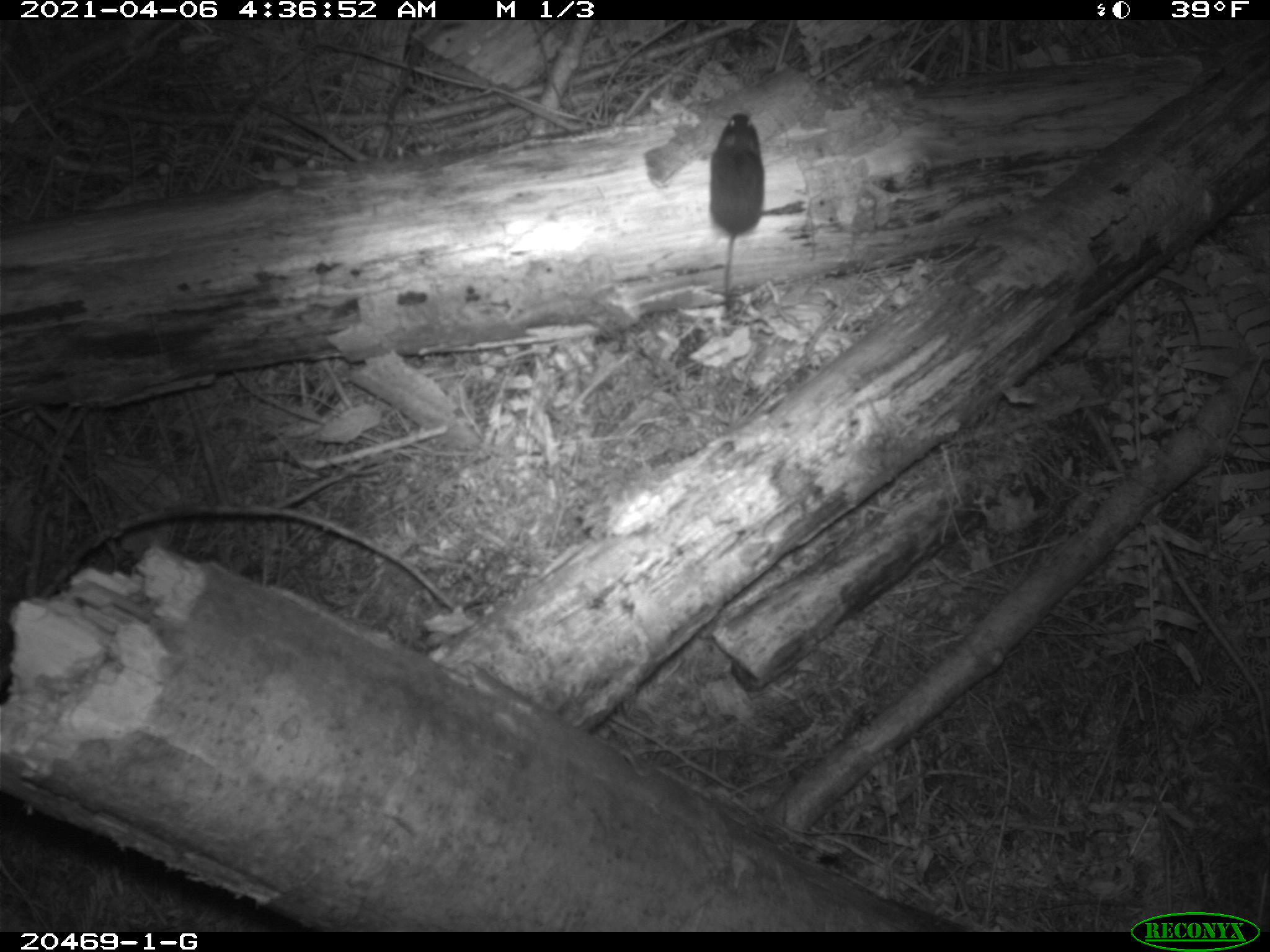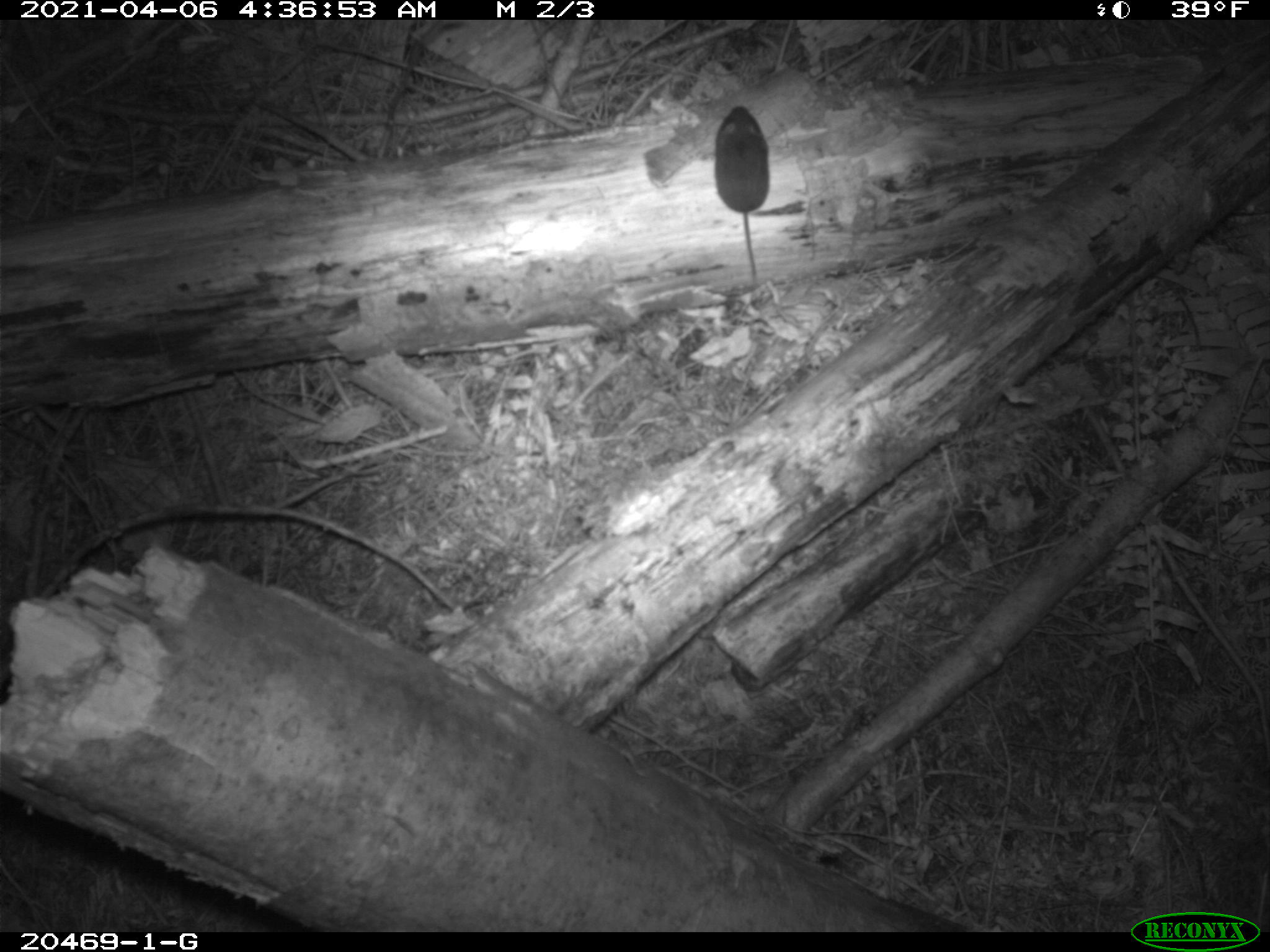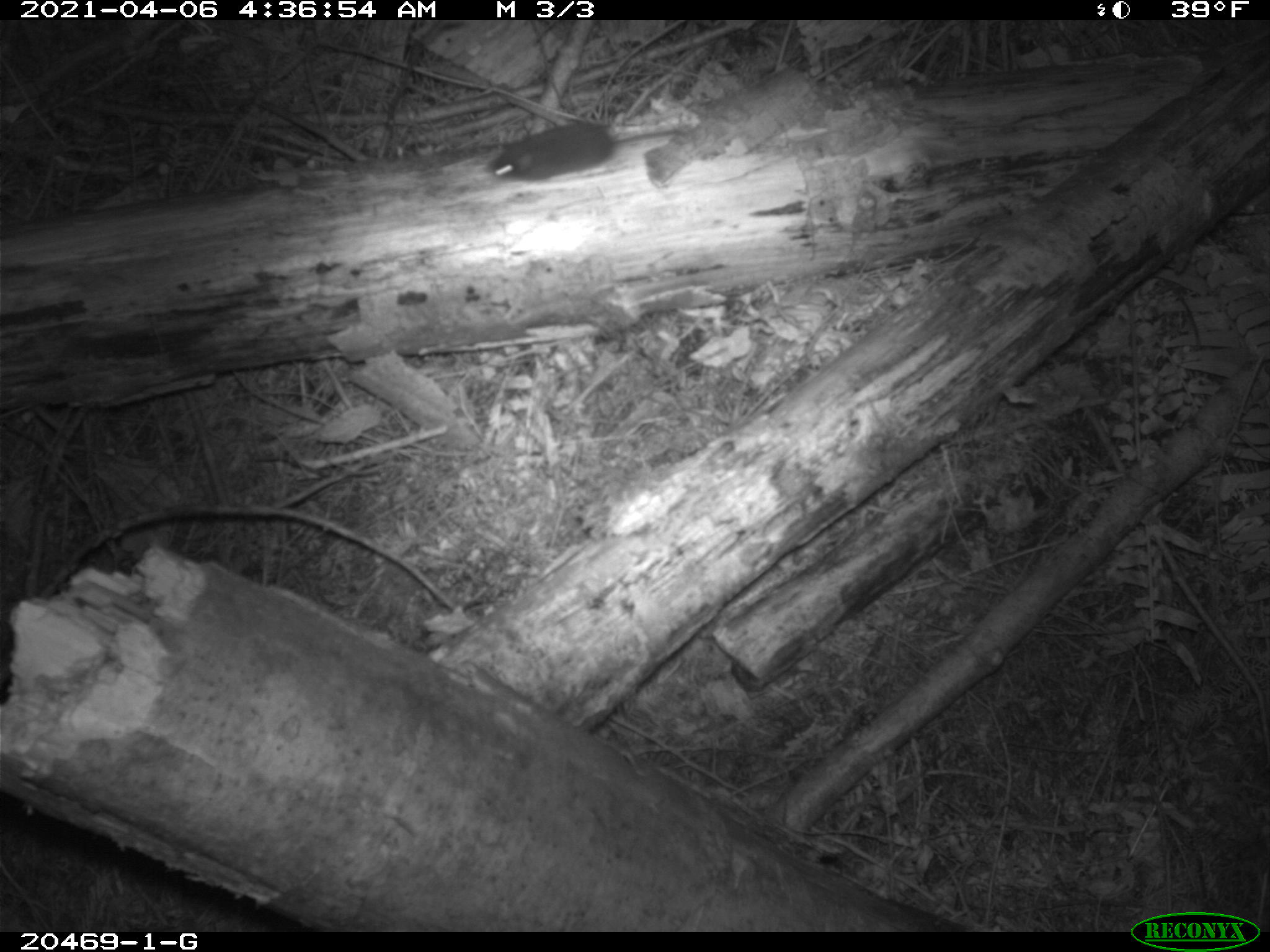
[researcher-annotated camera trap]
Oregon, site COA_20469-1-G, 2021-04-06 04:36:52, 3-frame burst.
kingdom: Animalia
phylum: Chordata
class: Mammalia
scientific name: Mammalia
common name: small mammal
Small mammal (Mammalia).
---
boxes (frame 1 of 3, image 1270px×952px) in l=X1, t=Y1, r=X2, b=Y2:
small mammal: l=685, t=95, r=791, b=333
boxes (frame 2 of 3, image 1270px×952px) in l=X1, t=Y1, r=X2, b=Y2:
small mammal: l=690, t=91, r=825, b=307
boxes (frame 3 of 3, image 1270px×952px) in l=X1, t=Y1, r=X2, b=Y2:
small mammal: l=442, t=90, r=732, b=206